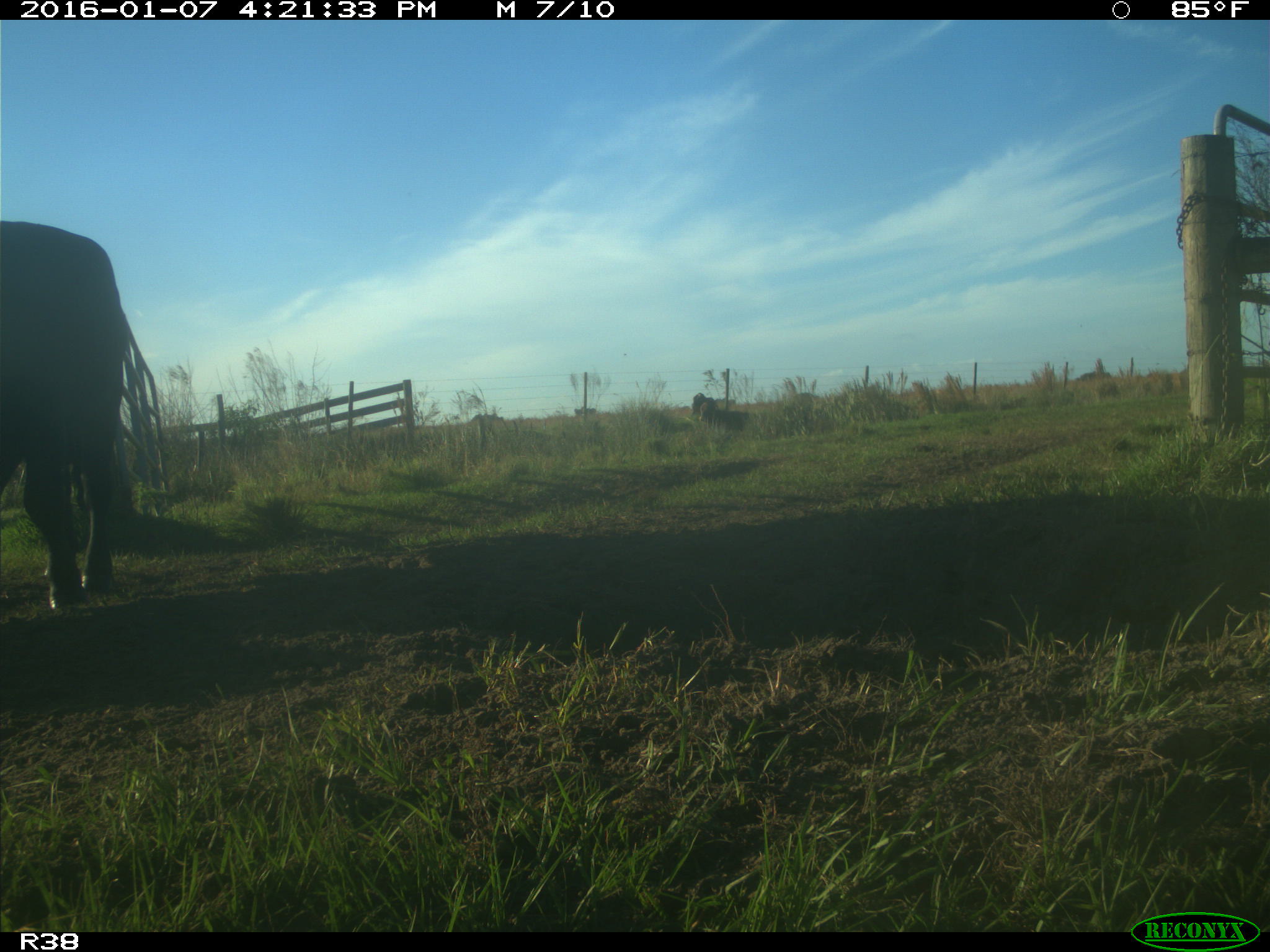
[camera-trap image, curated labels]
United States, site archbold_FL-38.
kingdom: Animalia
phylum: Chordata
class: Mammalia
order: Artiodactyla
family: Bovidae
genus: Bos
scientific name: Bos taurus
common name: domestic cow